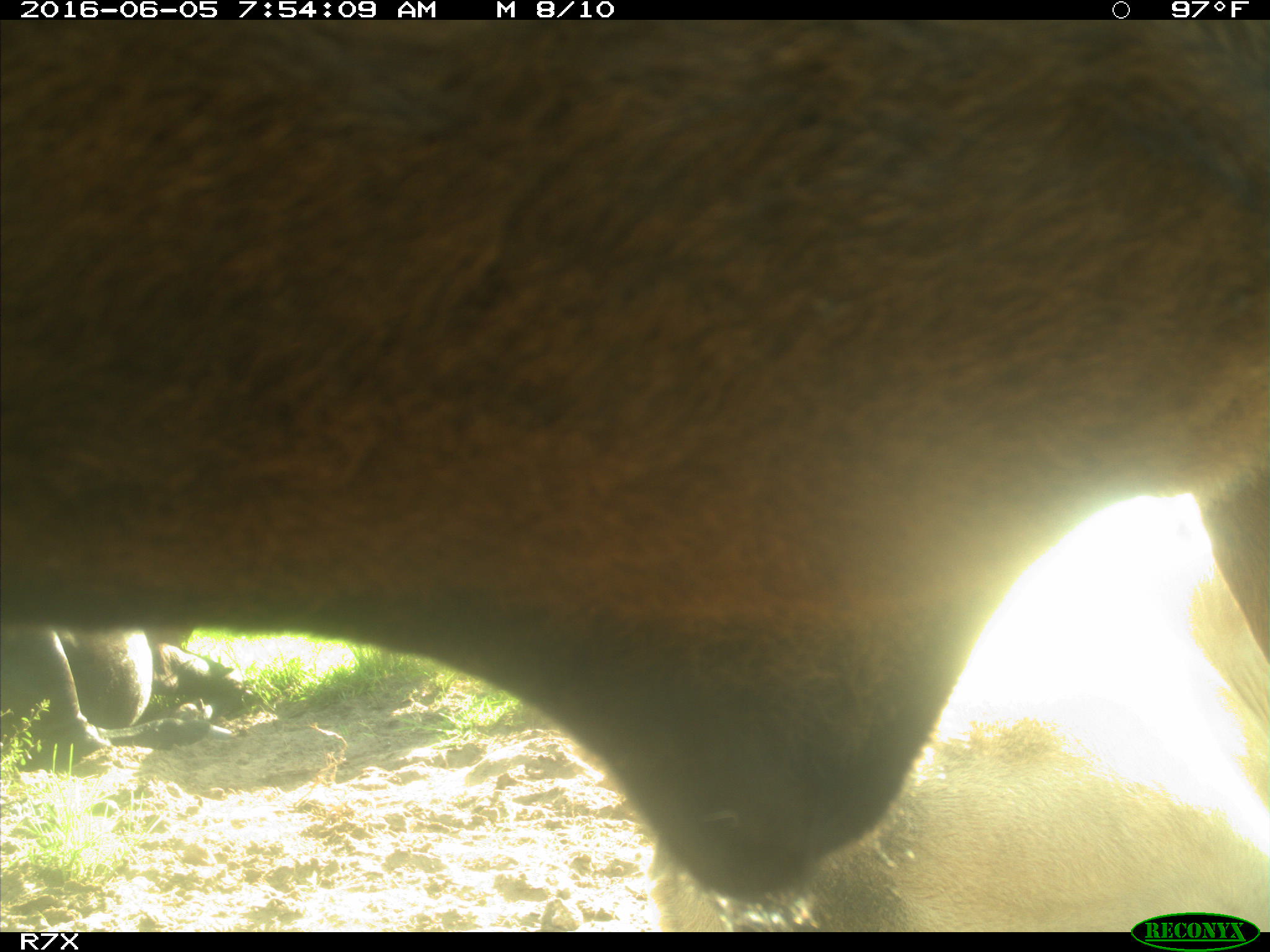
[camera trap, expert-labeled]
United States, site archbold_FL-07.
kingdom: Animalia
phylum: Chordata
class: Mammalia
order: Artiodactyla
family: Bovidae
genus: Bos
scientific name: Bos taurus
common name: domestic cow